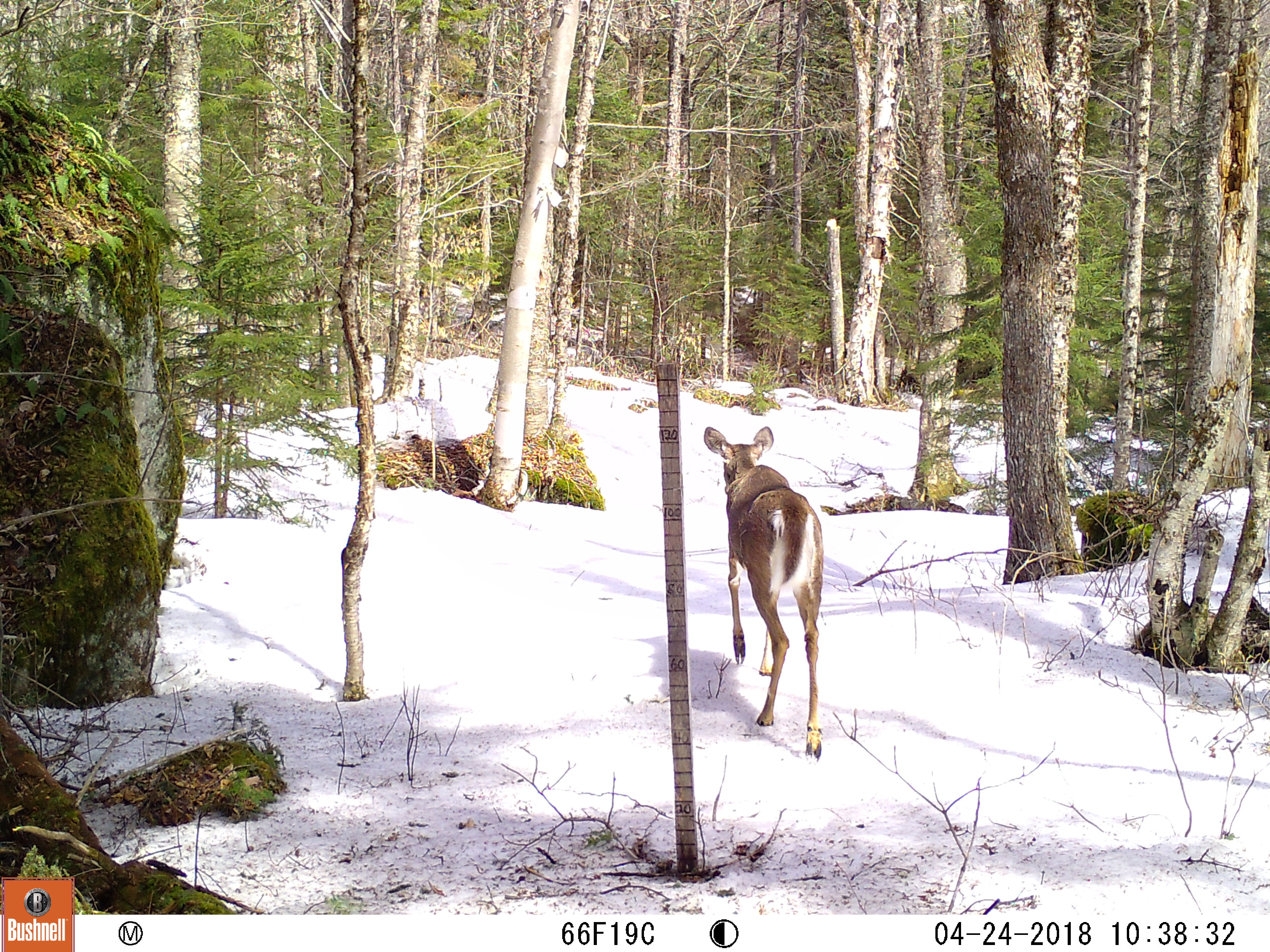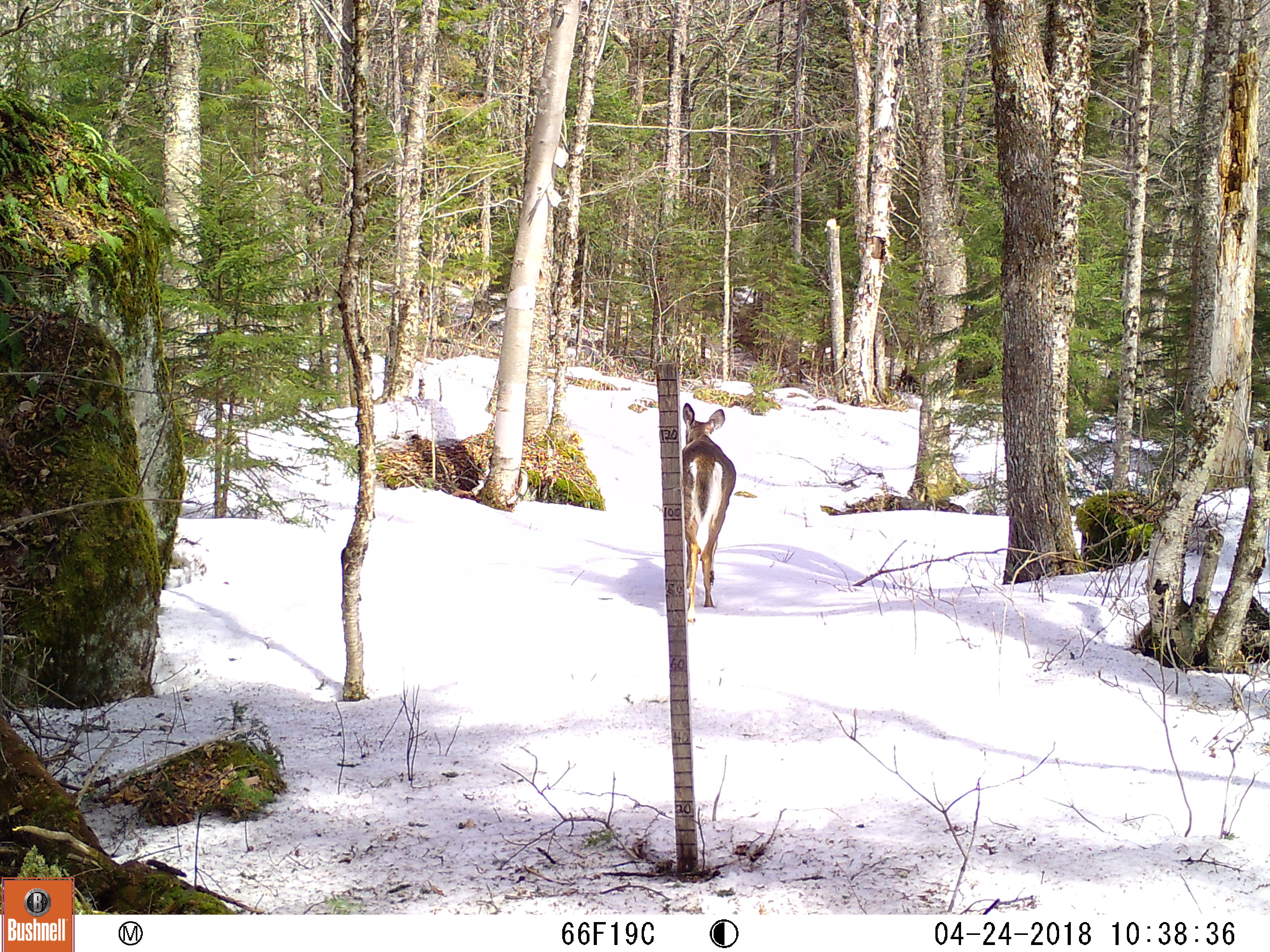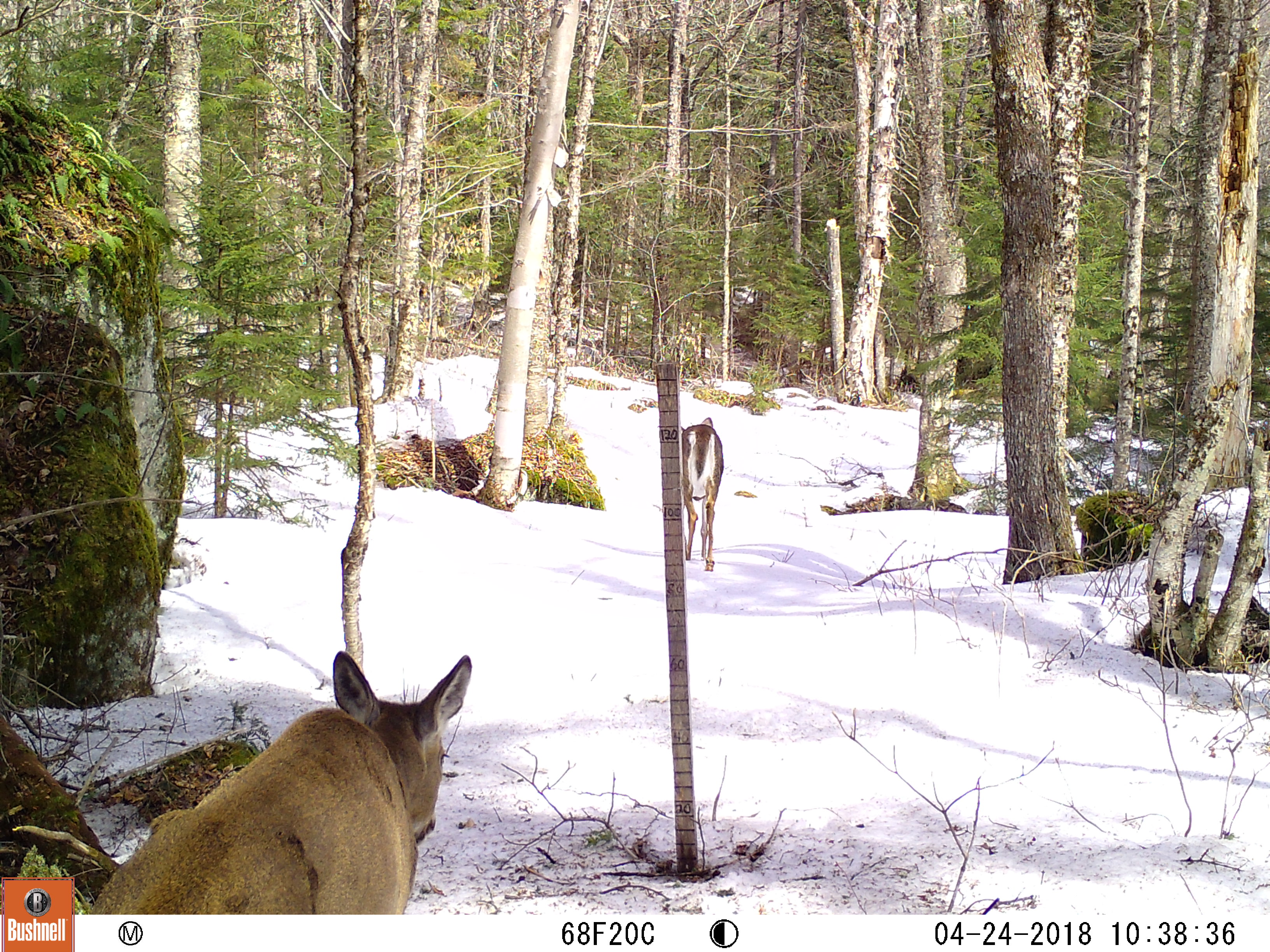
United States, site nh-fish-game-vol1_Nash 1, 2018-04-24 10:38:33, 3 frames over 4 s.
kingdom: Animalia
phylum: Chordata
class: Mammalia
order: Artiodactyla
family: Cervidae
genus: Odocoileus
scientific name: Odocoileus virginianus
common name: white-tailed deer